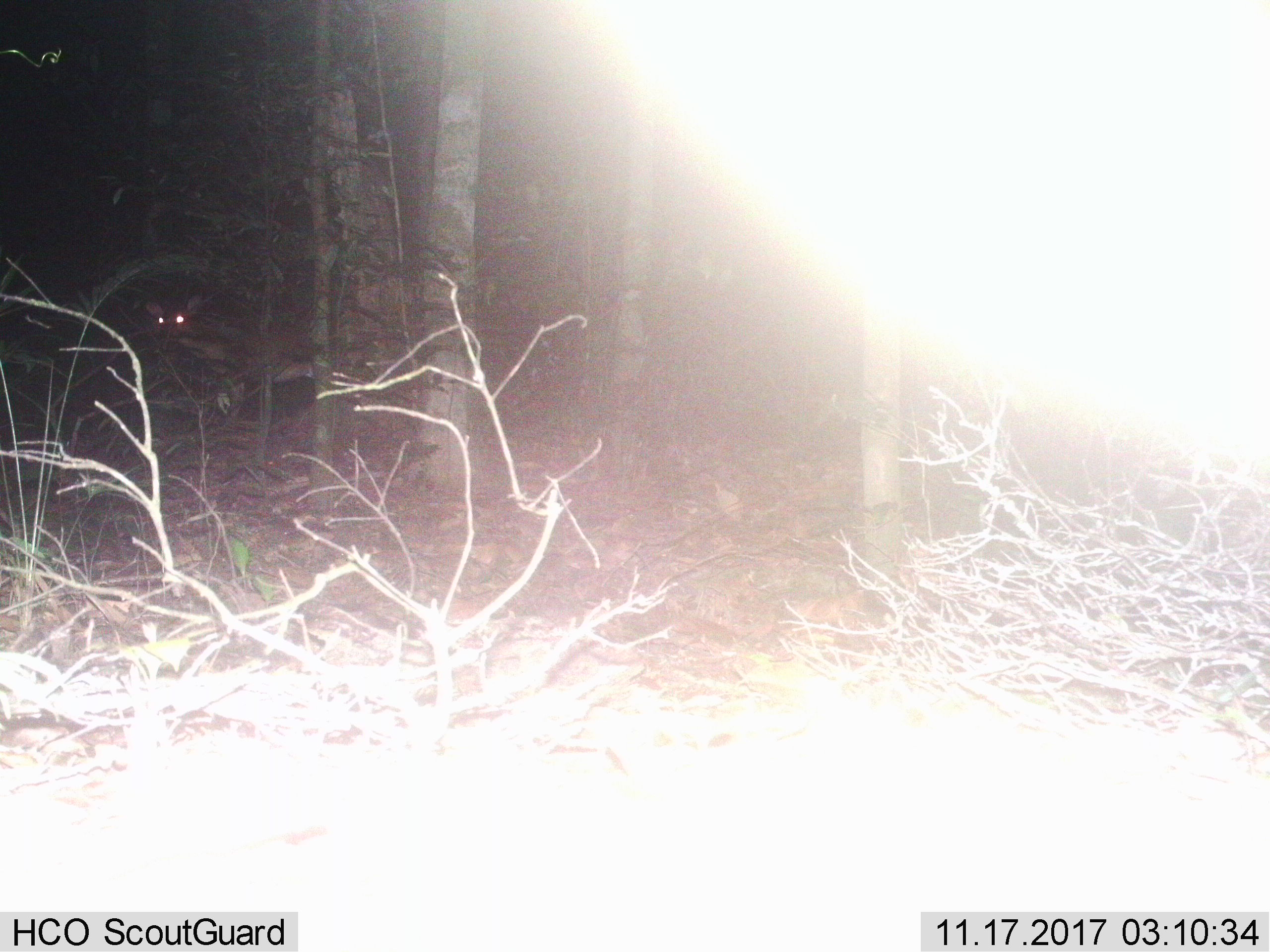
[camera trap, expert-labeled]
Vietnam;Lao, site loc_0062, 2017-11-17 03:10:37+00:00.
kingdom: Animalia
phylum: Chordata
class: Mammalia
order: Artiodactyla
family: Cervidae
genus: Muntiacus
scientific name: Muntiacus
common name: muntjacs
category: unidentified muntjac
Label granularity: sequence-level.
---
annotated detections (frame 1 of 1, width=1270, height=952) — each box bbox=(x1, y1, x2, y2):
unidentified muntjac: bbox=(145, 296, 315, 427)